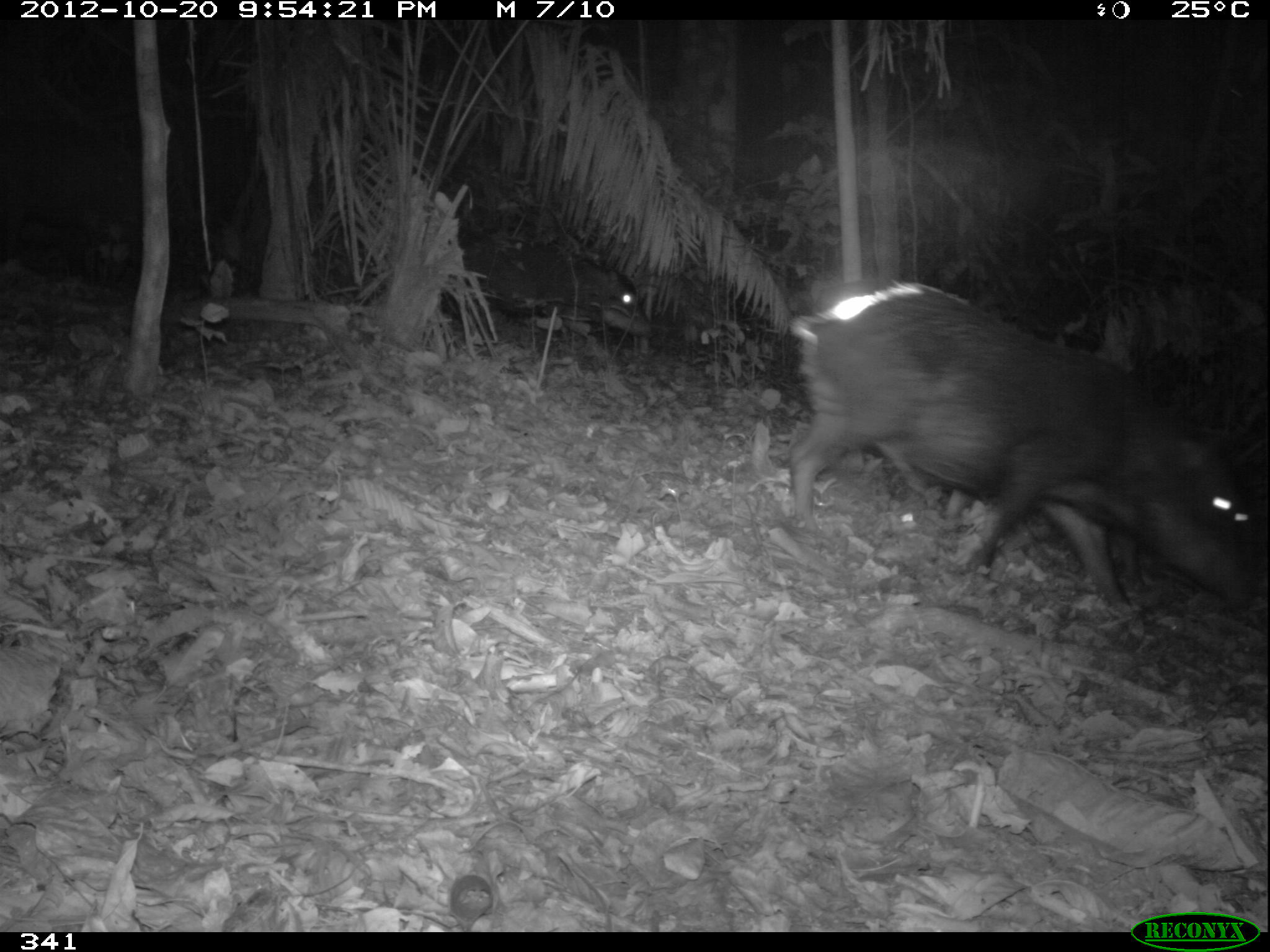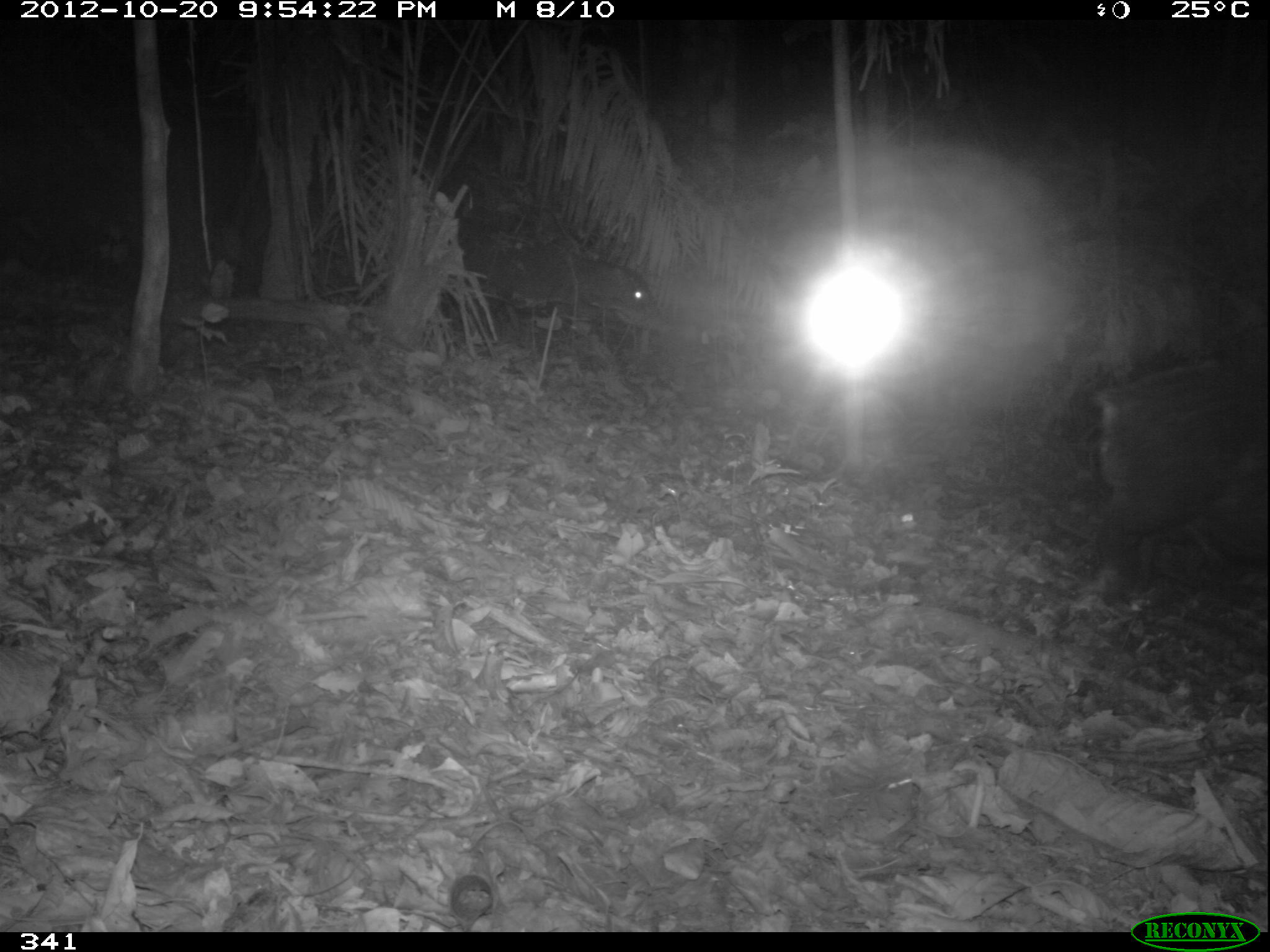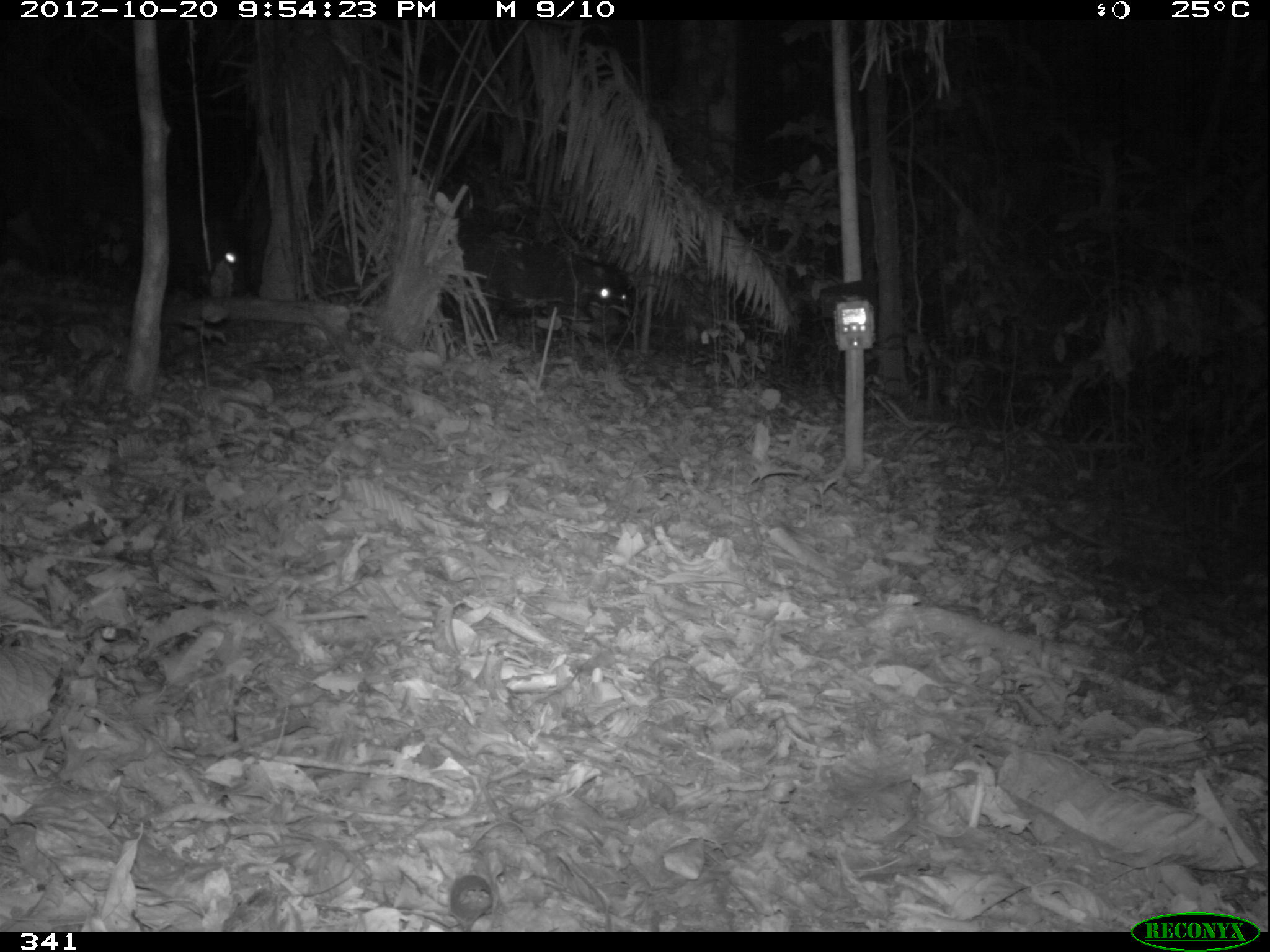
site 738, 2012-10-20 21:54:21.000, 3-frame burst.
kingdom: Animalia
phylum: Chordata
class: Mammalia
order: Artiodactyla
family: Tayassuidae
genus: Tayassu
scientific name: Tayassu pecari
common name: white-lipped peccary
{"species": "Tayassu pecari (white-lipped peccary)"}